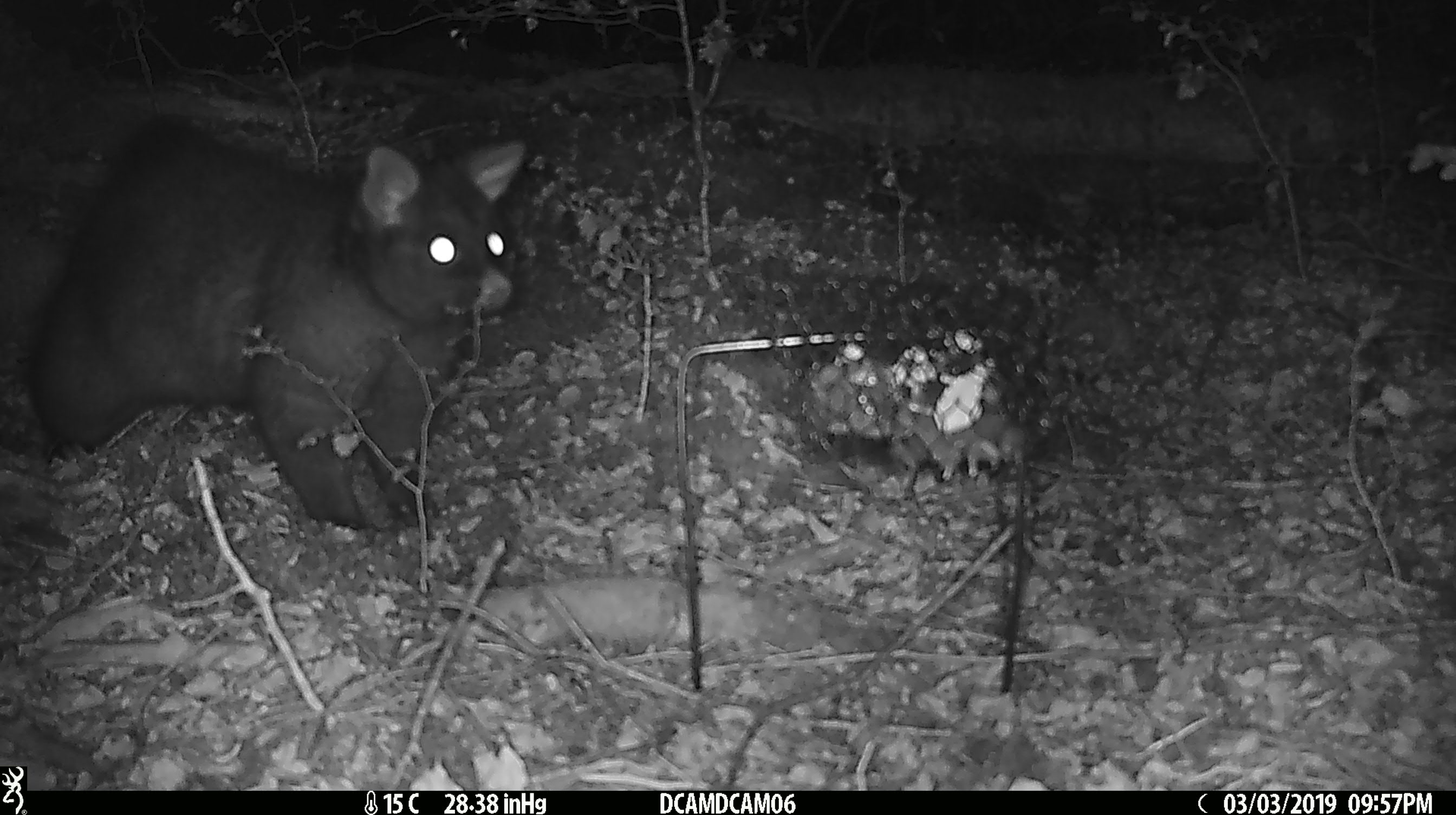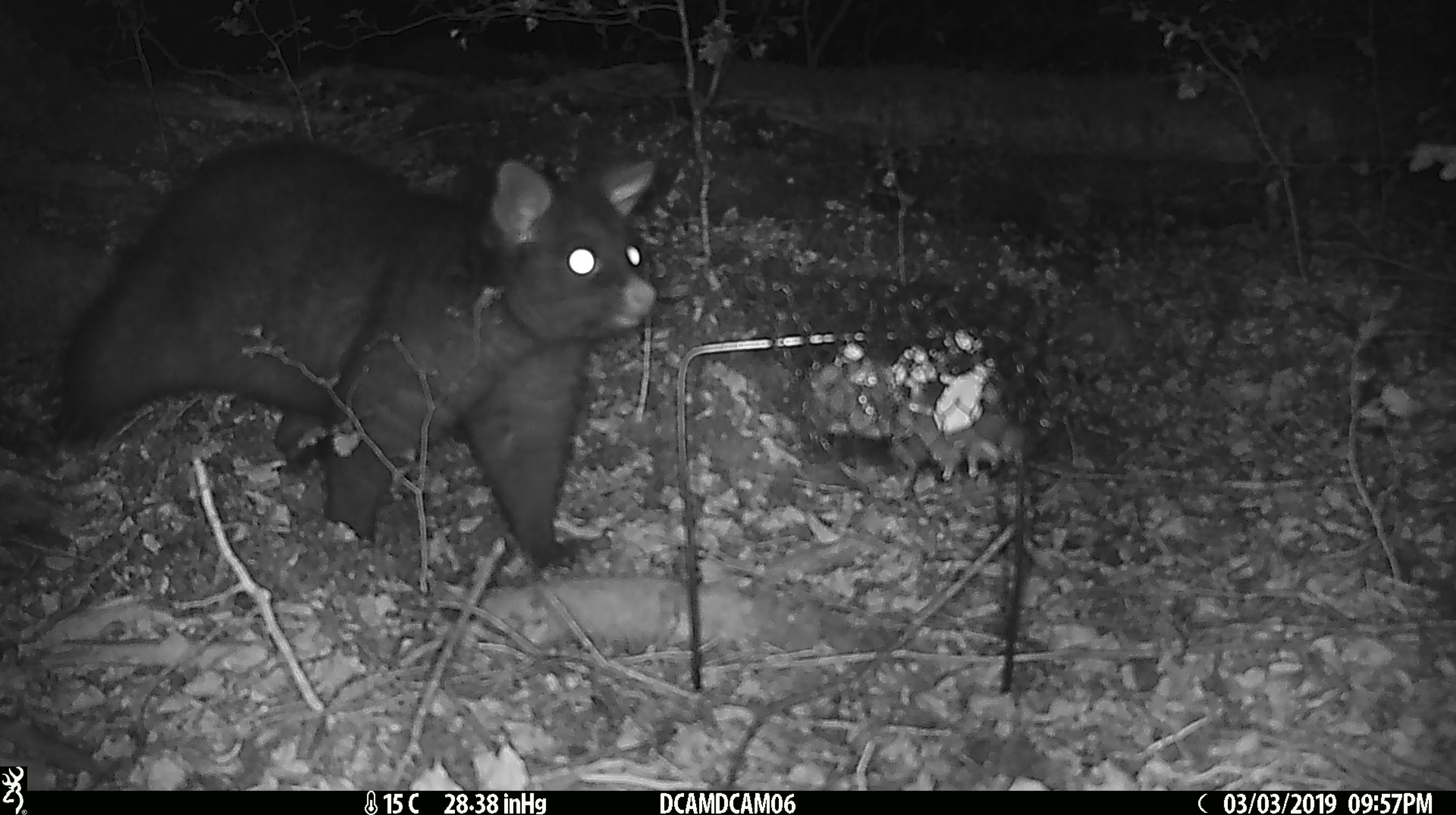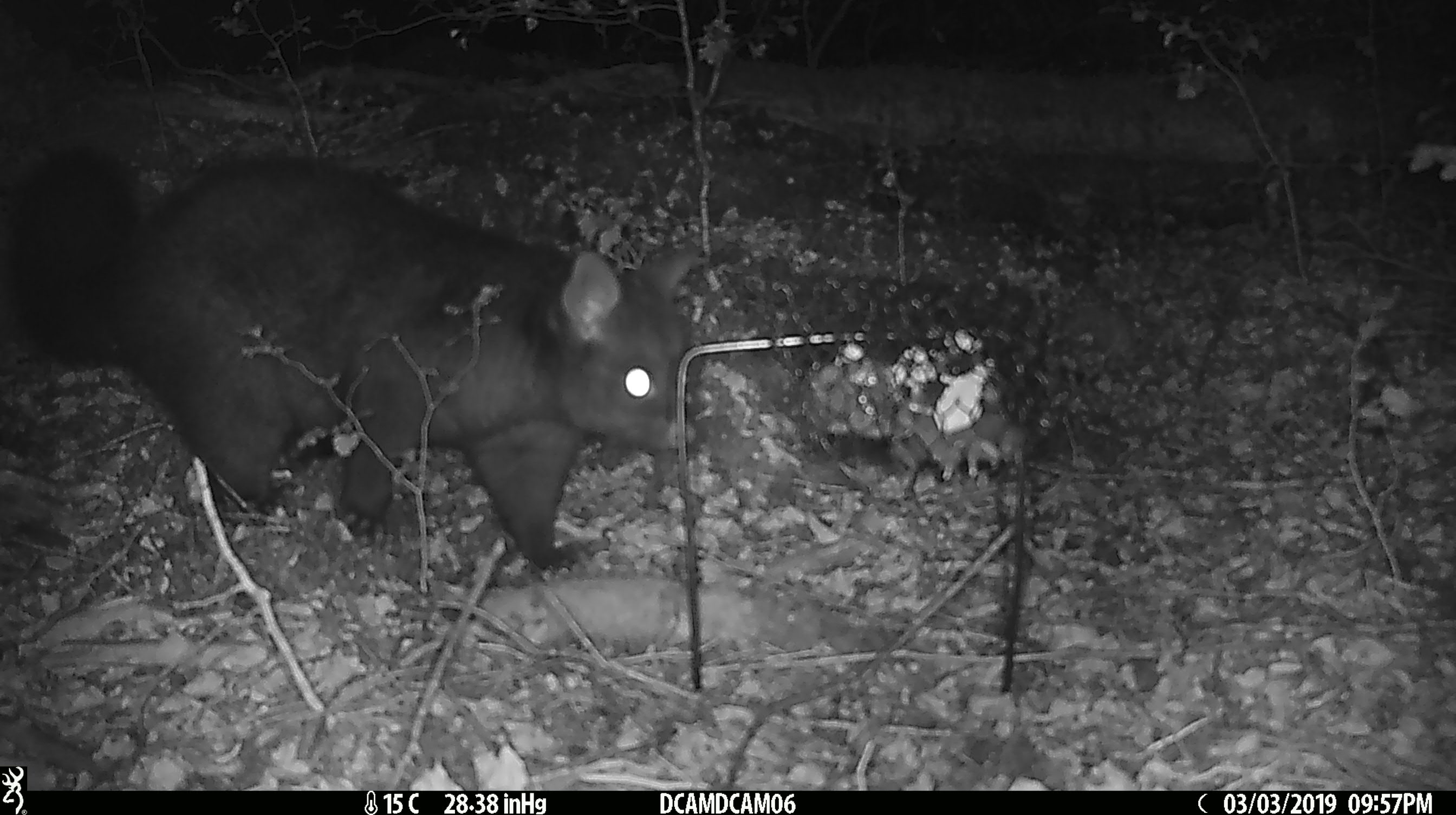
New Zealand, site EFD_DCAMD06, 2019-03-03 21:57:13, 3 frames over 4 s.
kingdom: Animalia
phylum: Chordata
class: Mammalia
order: Diprotodontia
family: Phalangeridae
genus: Trichosurus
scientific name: Trichosurus vulpecula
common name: common brushtail possum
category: possum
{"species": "possum (common brushtail possum) (Trichosurus vulpecula)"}